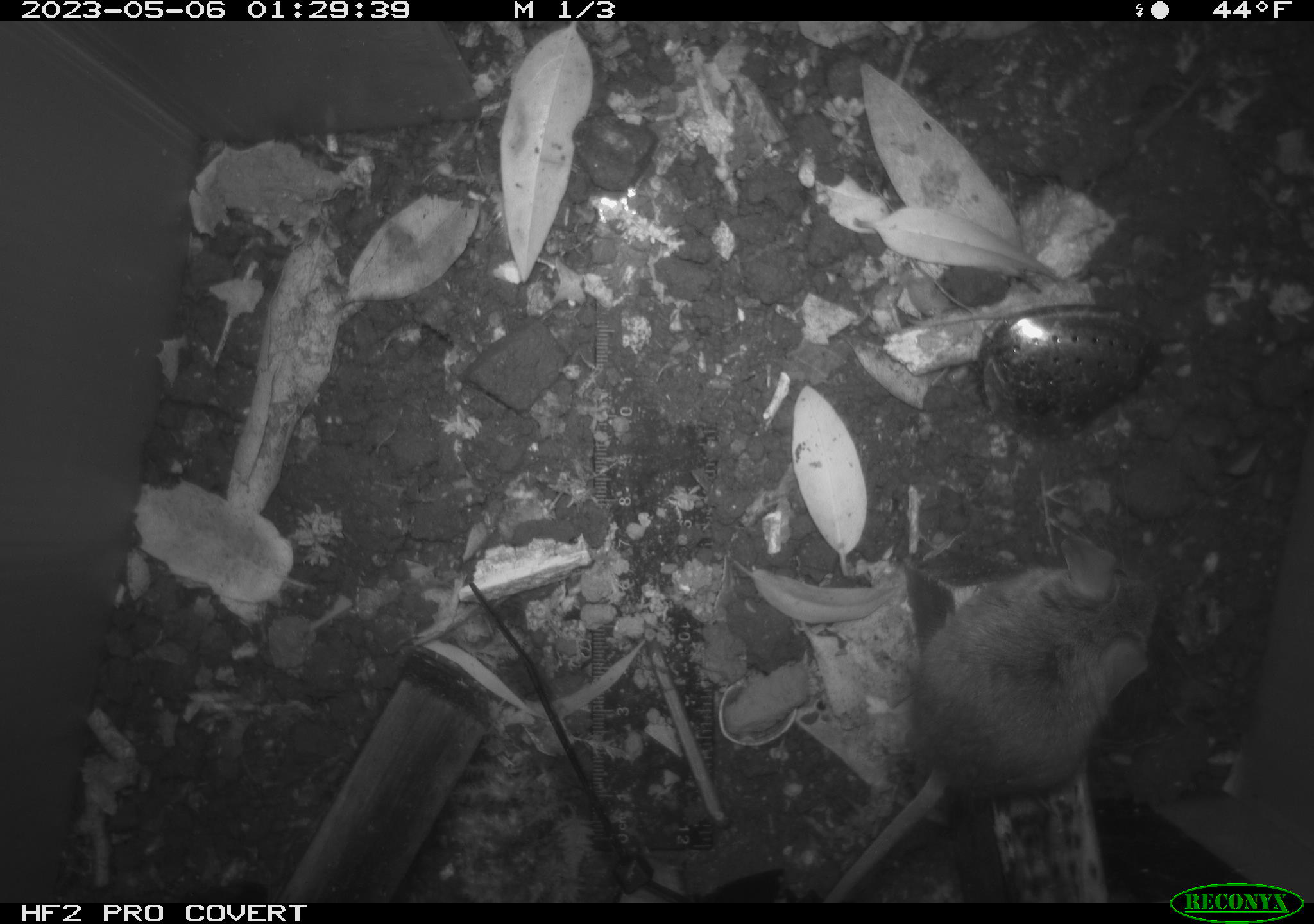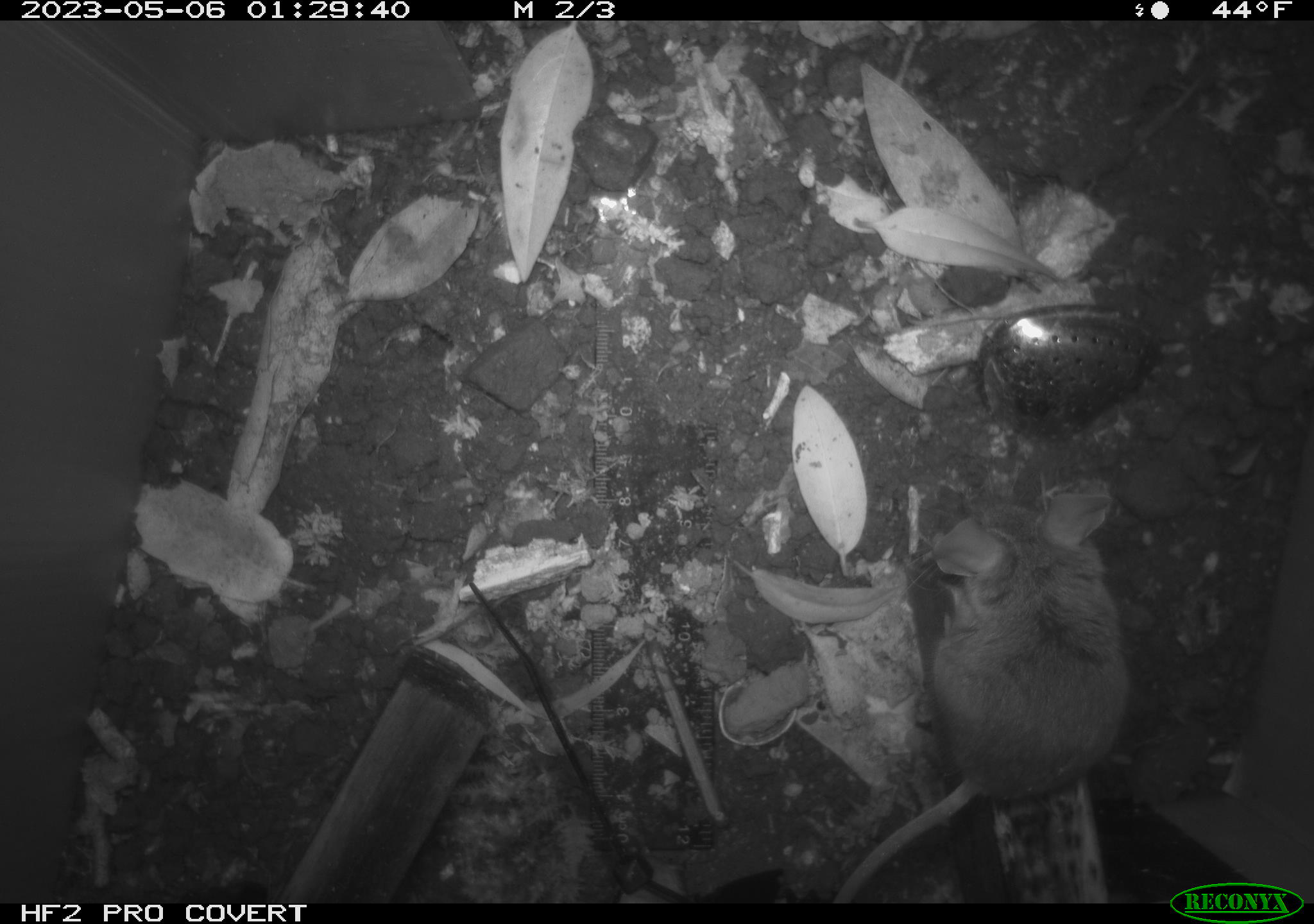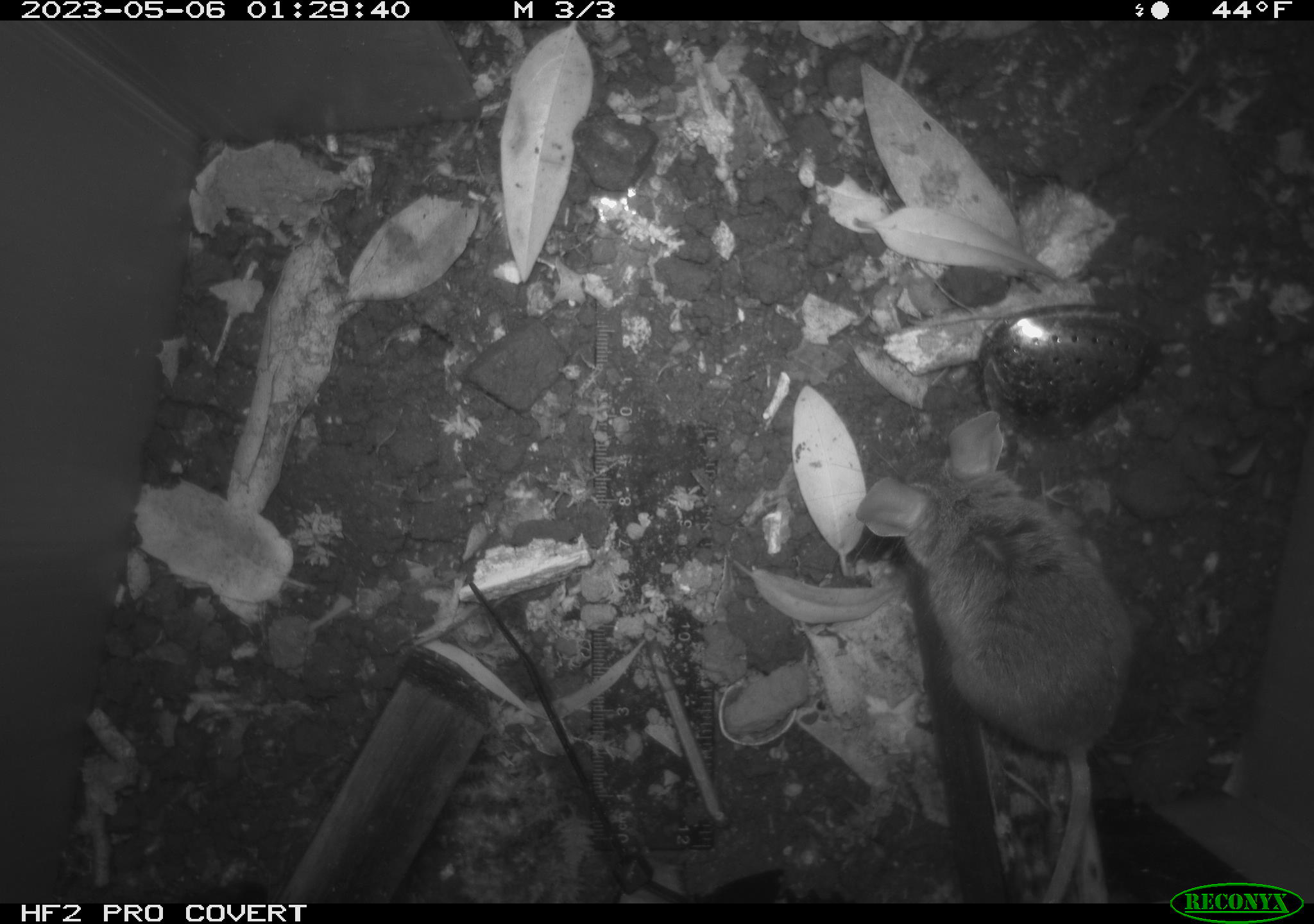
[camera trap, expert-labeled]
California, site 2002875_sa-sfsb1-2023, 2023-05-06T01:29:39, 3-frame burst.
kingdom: Animalia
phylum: Chordata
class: Mammalia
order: Rodentia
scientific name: Rodentia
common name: mouse species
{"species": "mouse species (Rodentia)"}